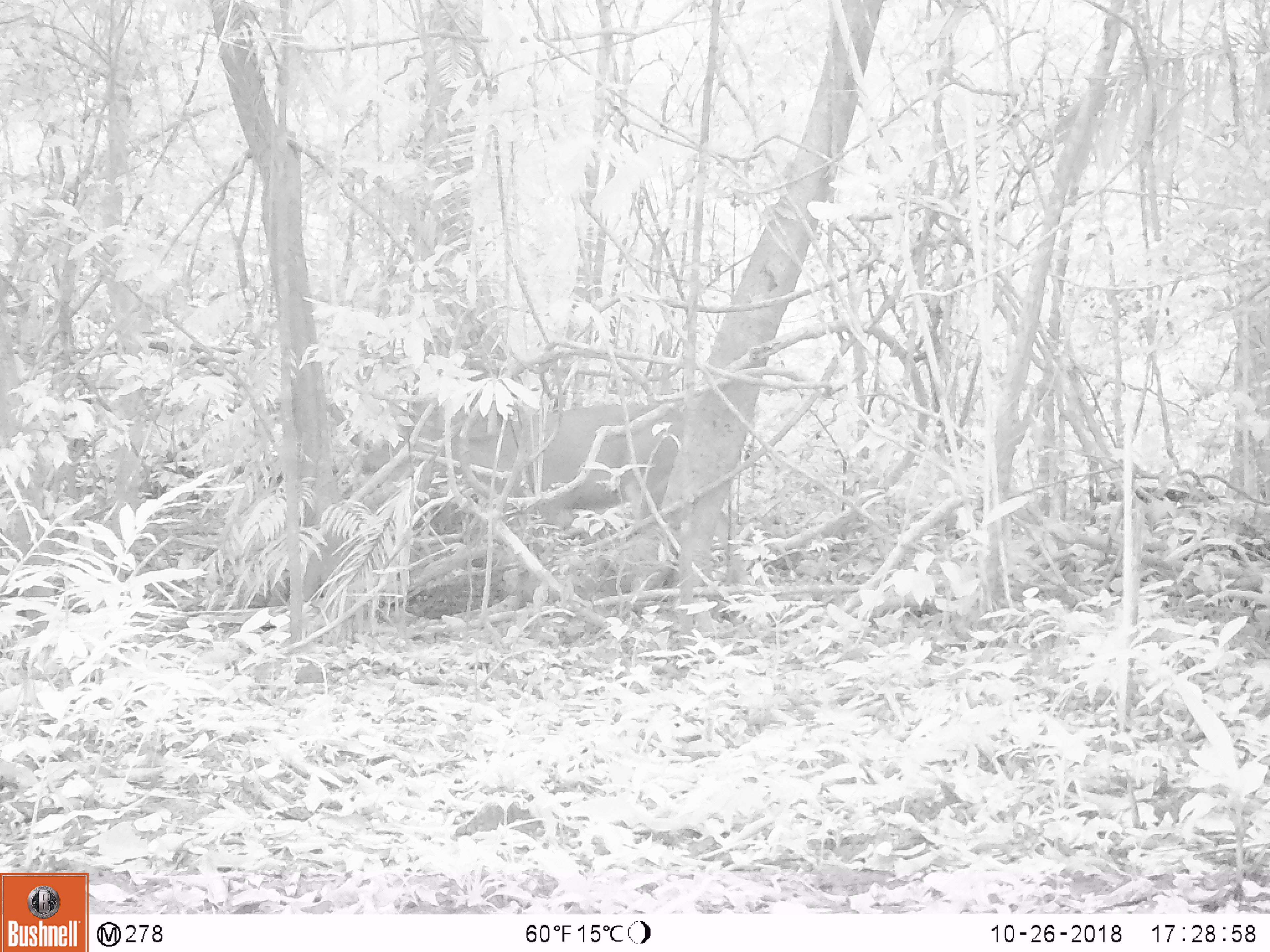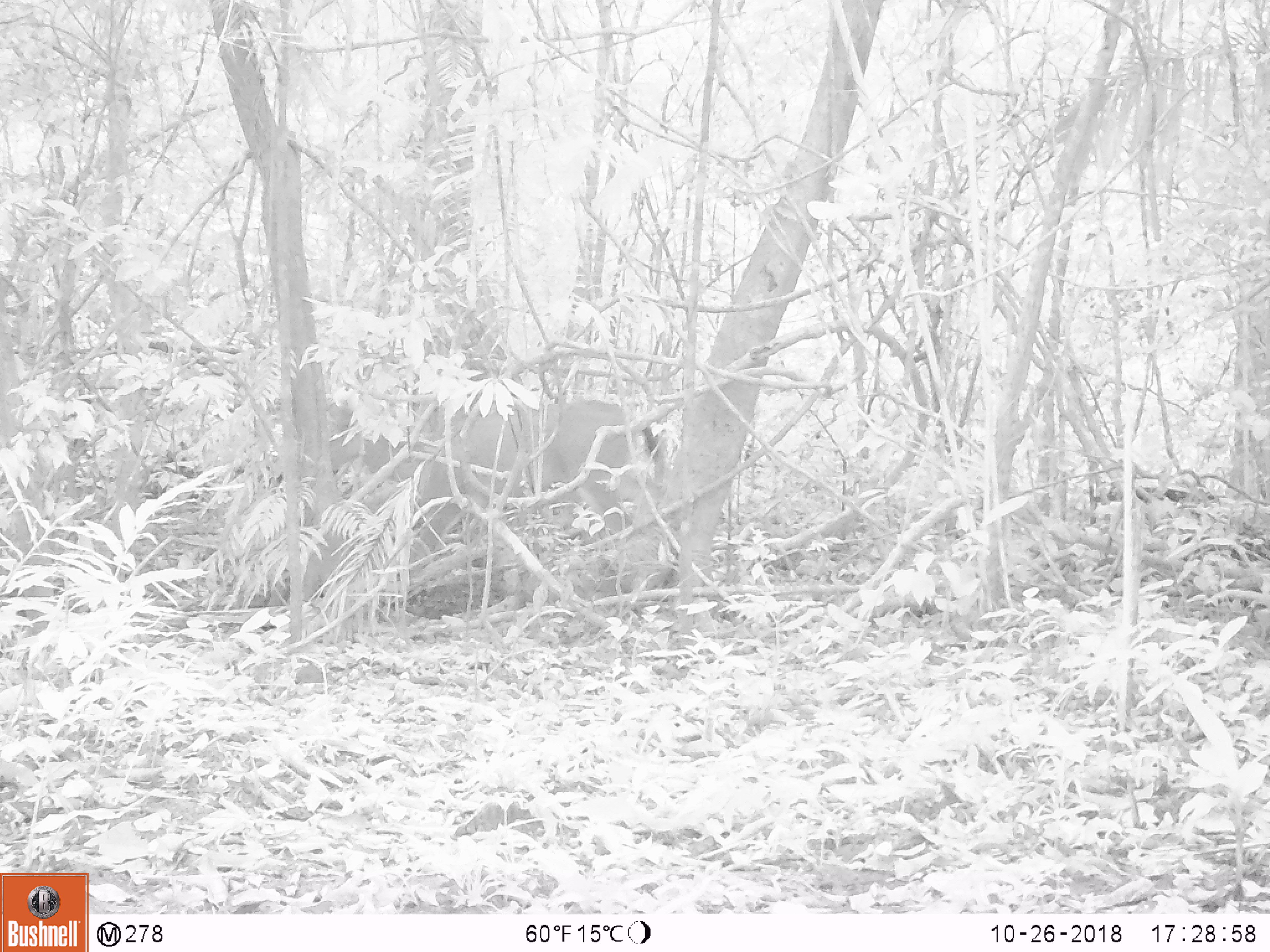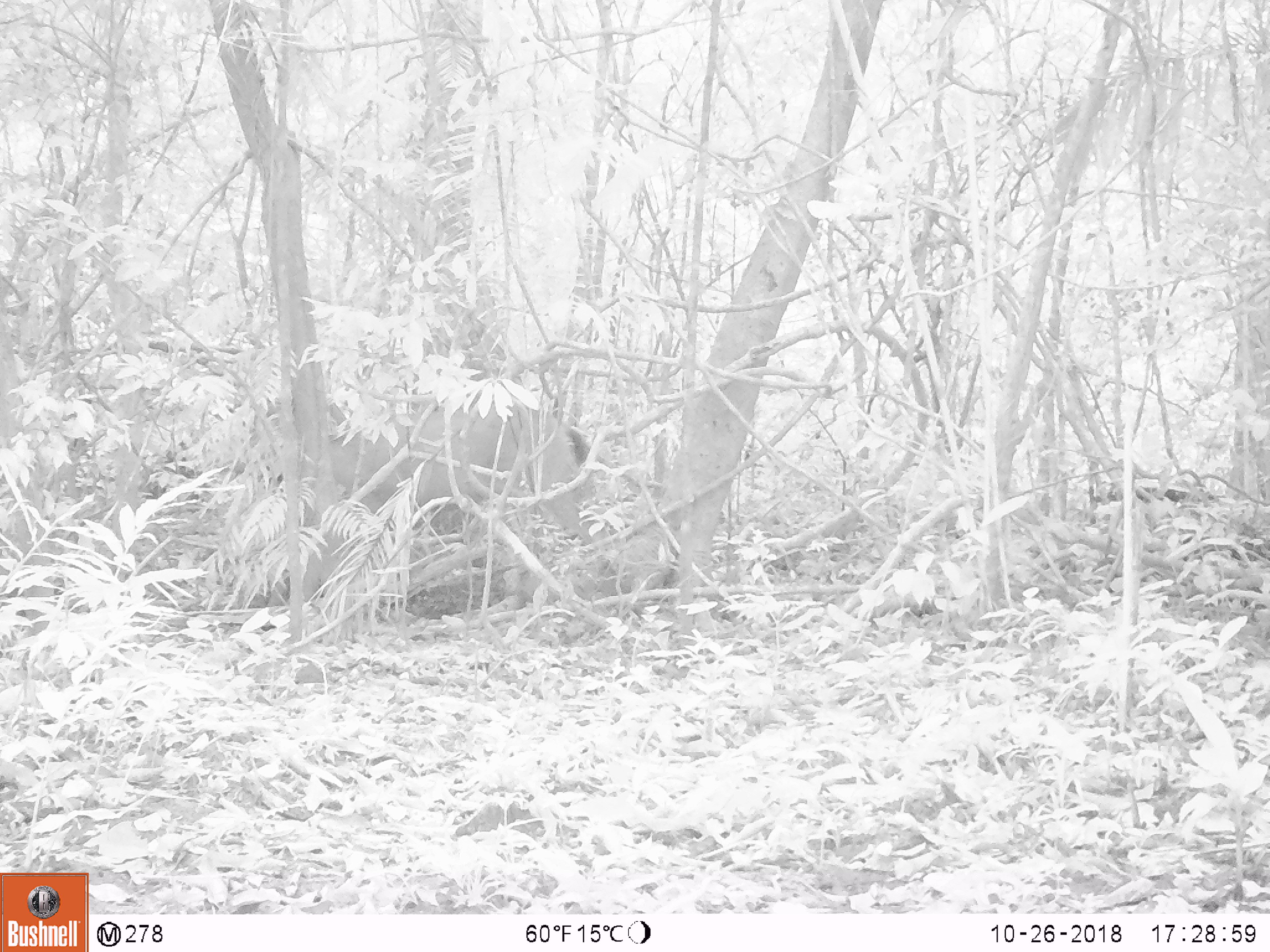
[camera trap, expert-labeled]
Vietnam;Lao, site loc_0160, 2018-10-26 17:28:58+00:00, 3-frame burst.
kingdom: Animalia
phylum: Chordata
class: Mammalia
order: Artiodactyla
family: Cervidae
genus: Rusa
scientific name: Rusa unicolor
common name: sambar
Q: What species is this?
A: Sambar (Rusa unicolor).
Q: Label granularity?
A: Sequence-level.